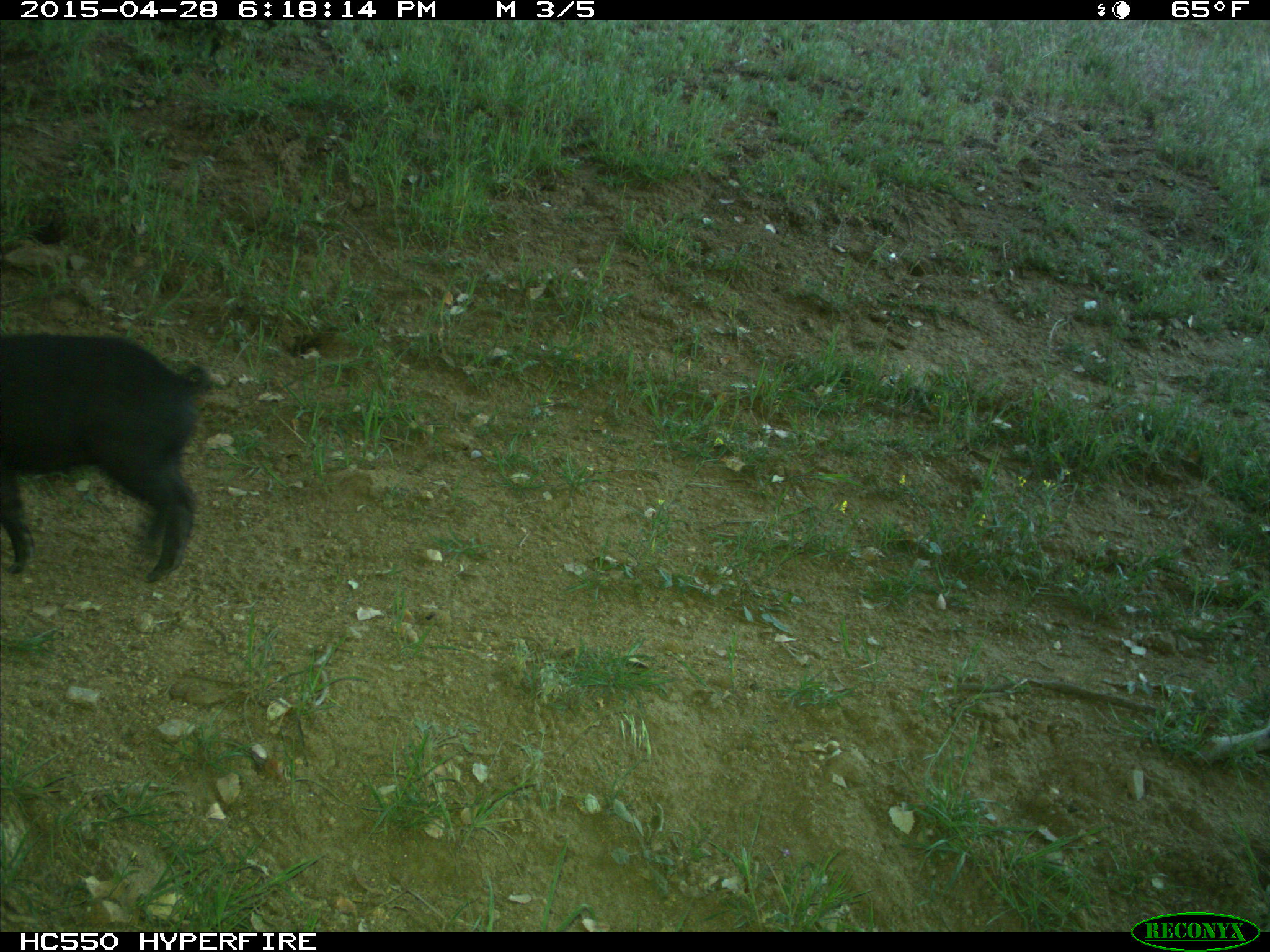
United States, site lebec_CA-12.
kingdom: Animalia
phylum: Chordata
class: Mammalia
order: Artiodactyla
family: Suidae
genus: Sus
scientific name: Sus scrofa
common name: wild boar